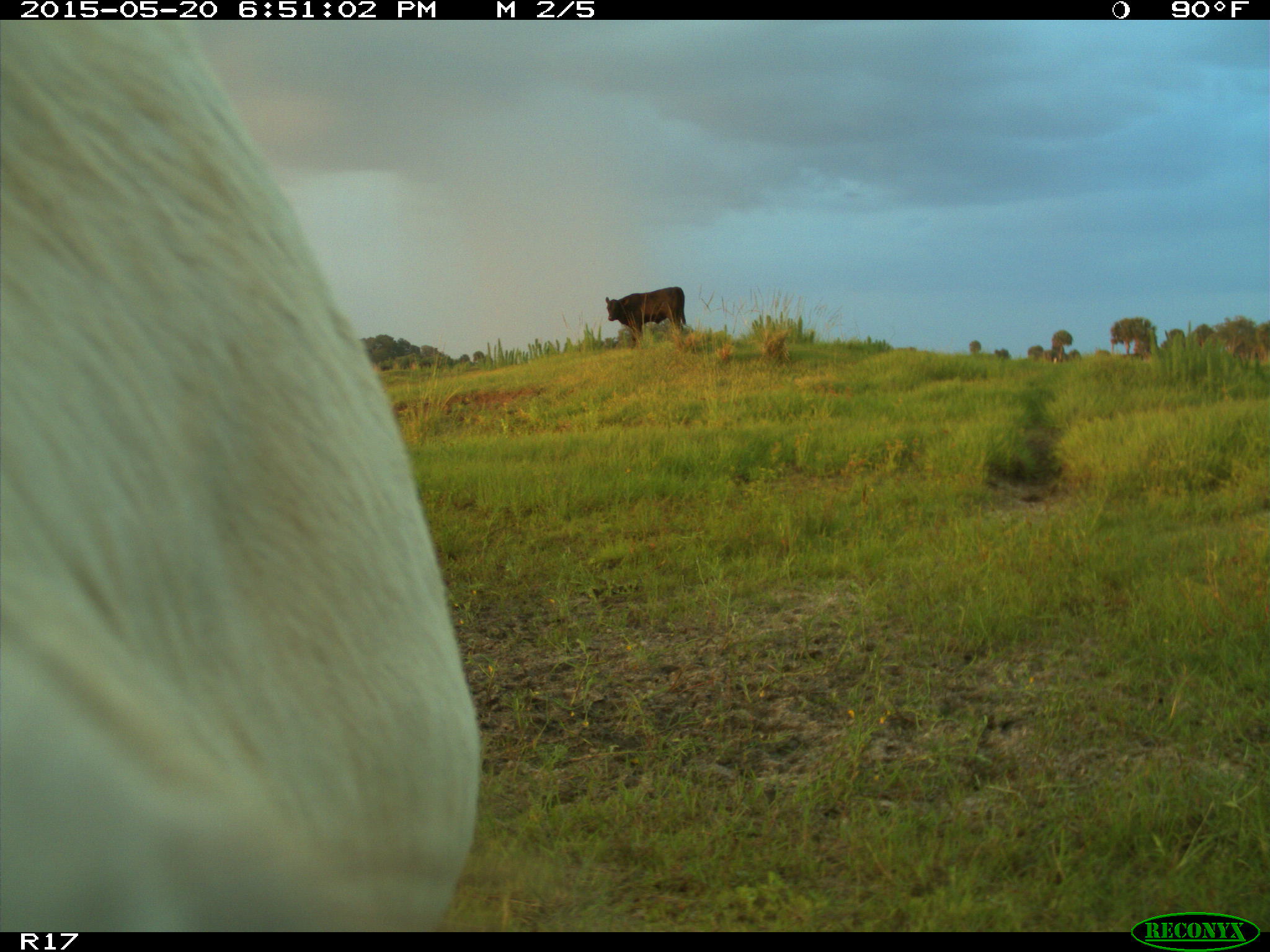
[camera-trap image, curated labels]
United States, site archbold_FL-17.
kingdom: Animalia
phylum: Chordata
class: Mammalia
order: Artiodactyla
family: Bovidae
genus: Bos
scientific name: Bos taurus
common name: domestic cow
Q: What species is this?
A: Bos taurus (domestic cow).